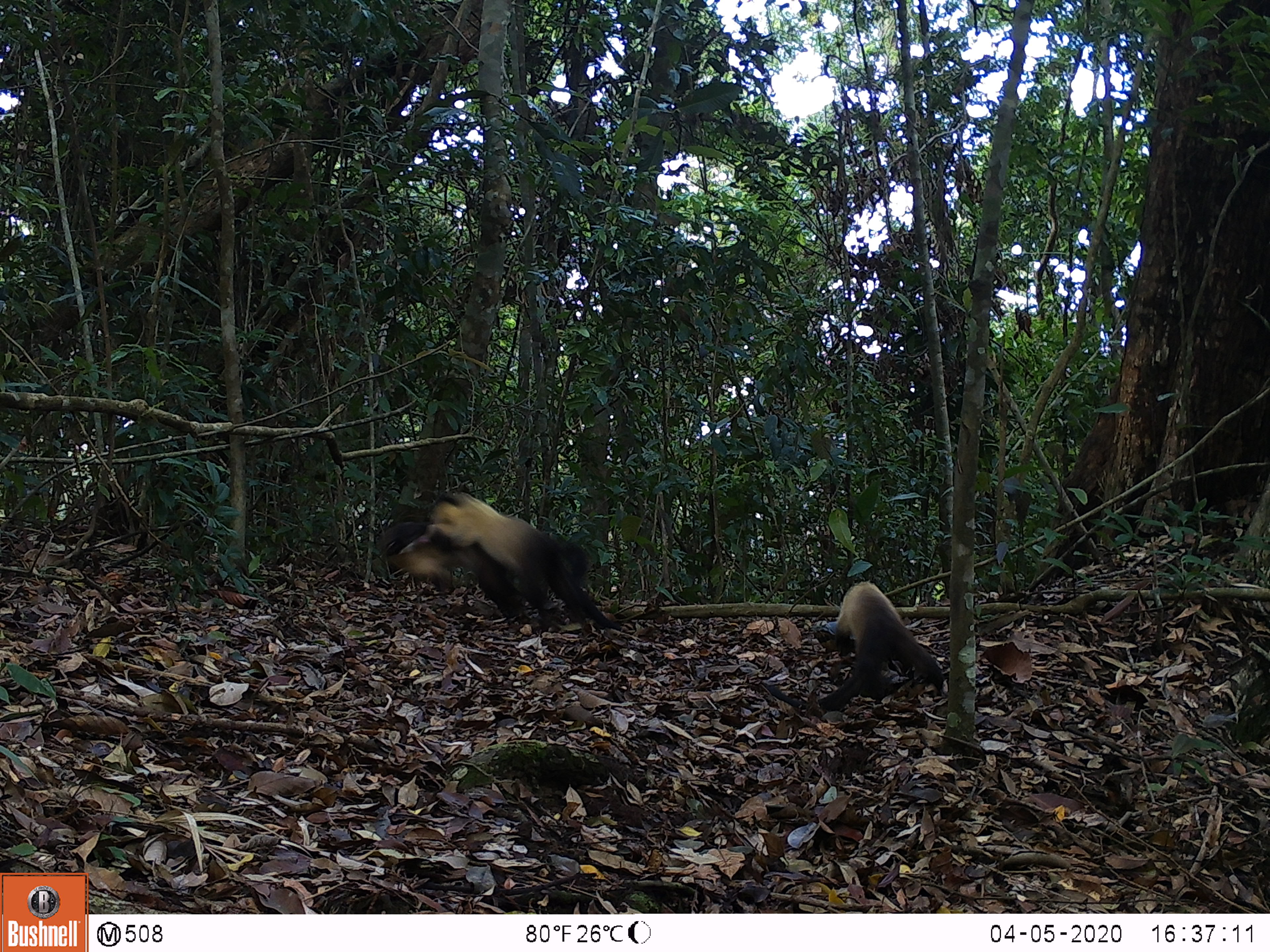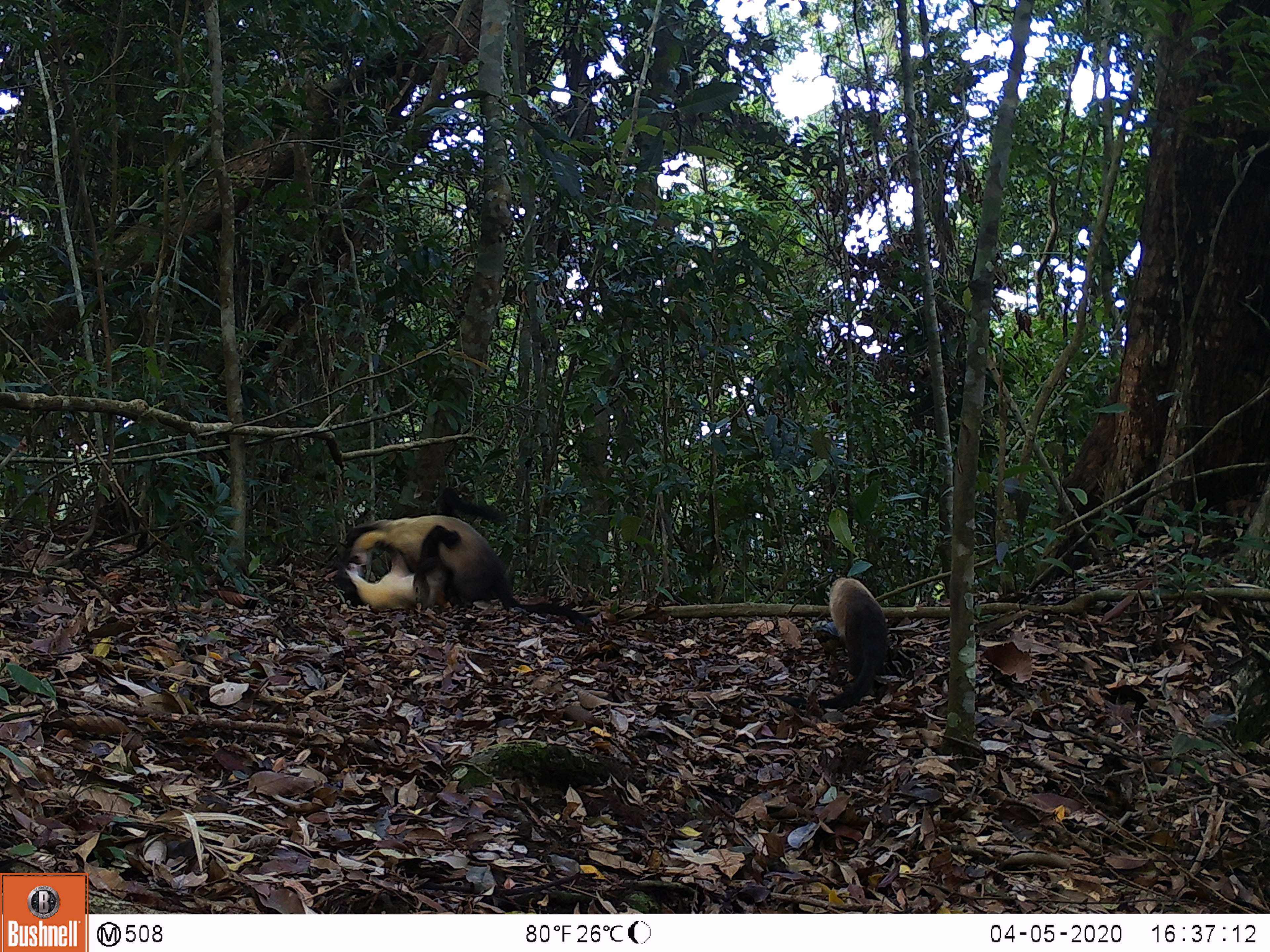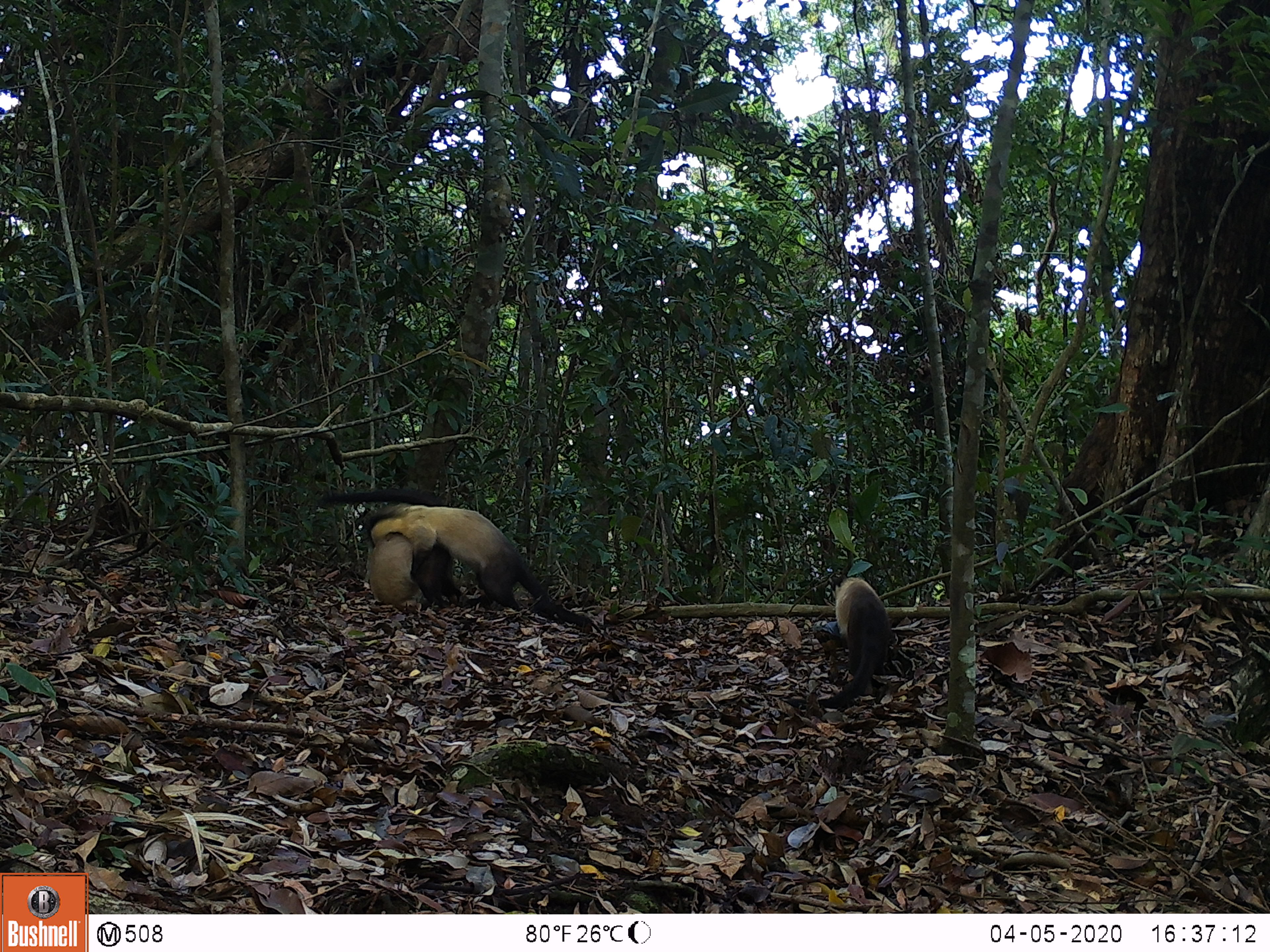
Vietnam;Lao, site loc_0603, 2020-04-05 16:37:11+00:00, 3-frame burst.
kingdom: Animalia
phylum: Chordata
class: Mammalia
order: Carnivora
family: Mustelidae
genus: Martes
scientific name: Martes flavigula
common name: yellow-throated marten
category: yellow throated marten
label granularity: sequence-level